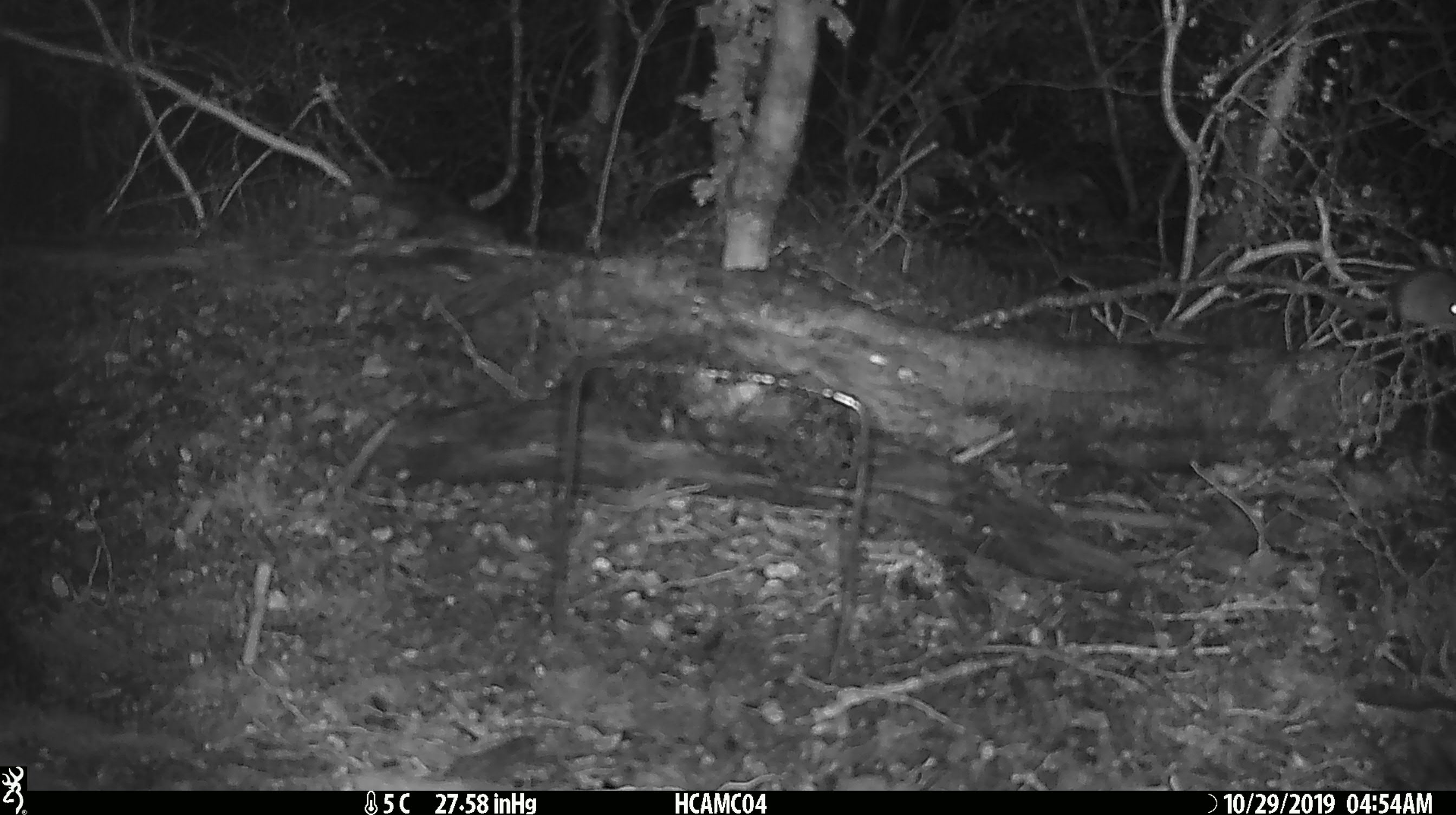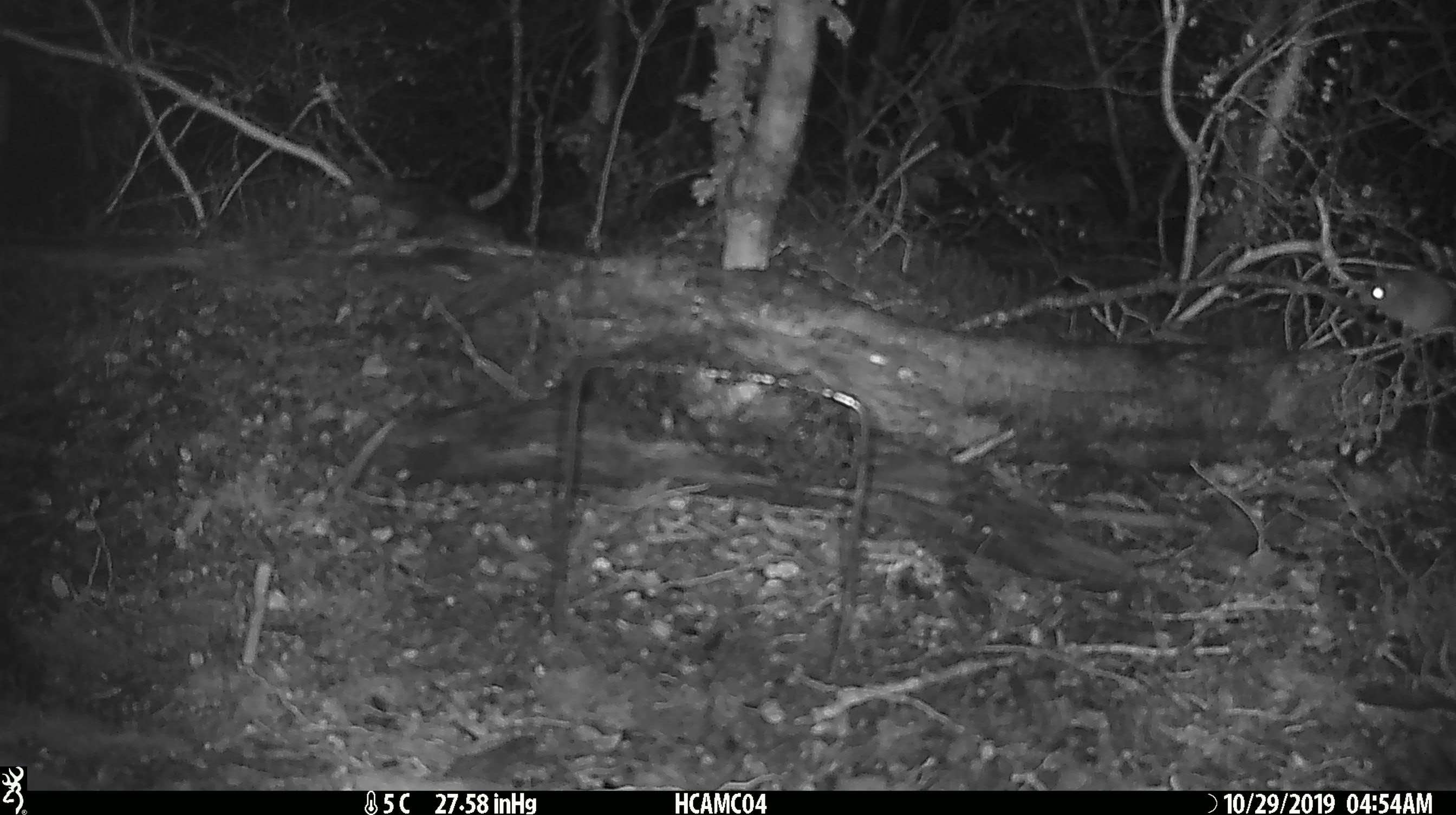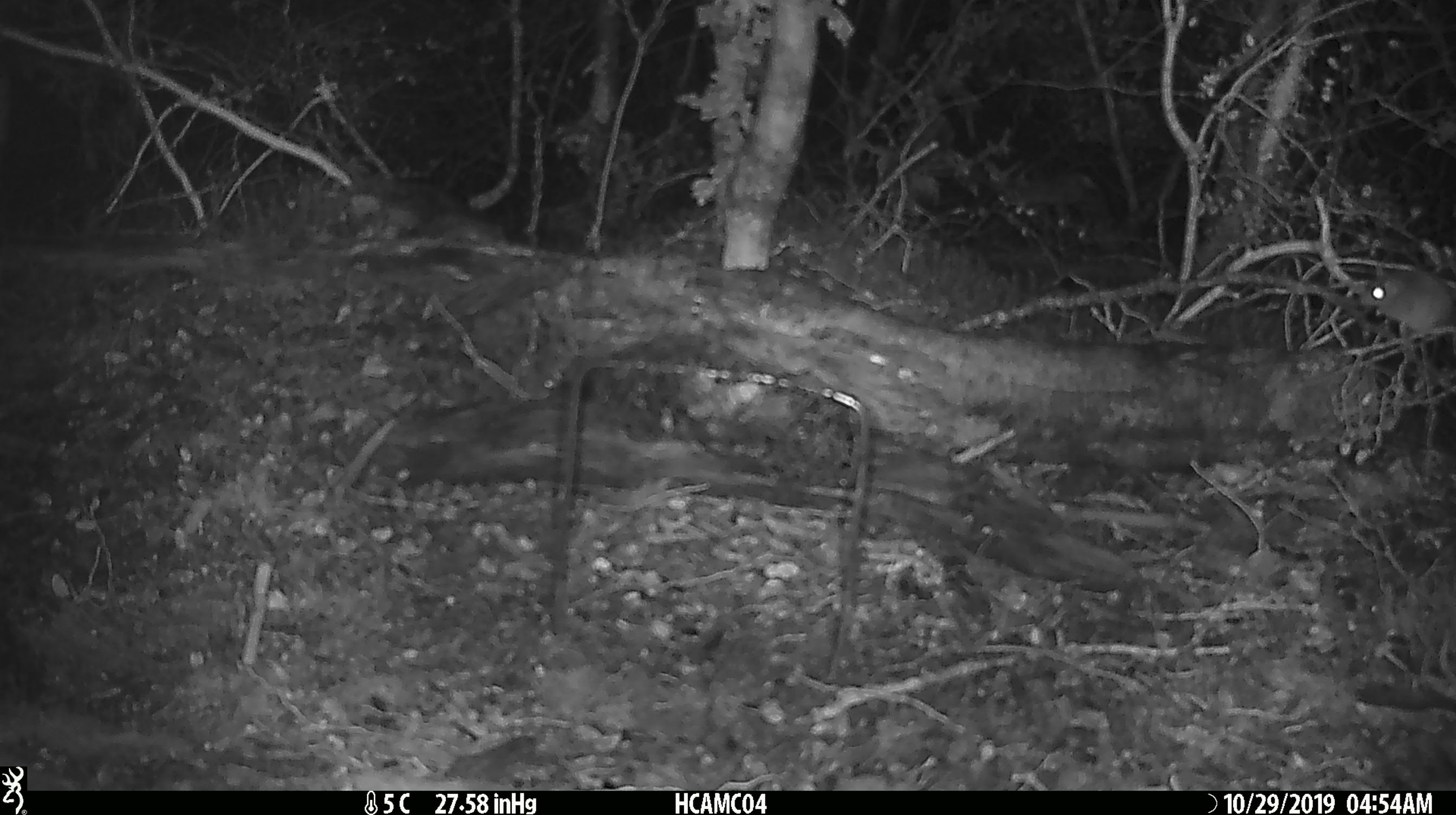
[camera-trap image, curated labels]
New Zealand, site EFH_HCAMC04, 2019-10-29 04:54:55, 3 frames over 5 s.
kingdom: Animalia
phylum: Chordata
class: Mammalia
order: Rodentia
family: Muridae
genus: Mus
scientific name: Mus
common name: mouse